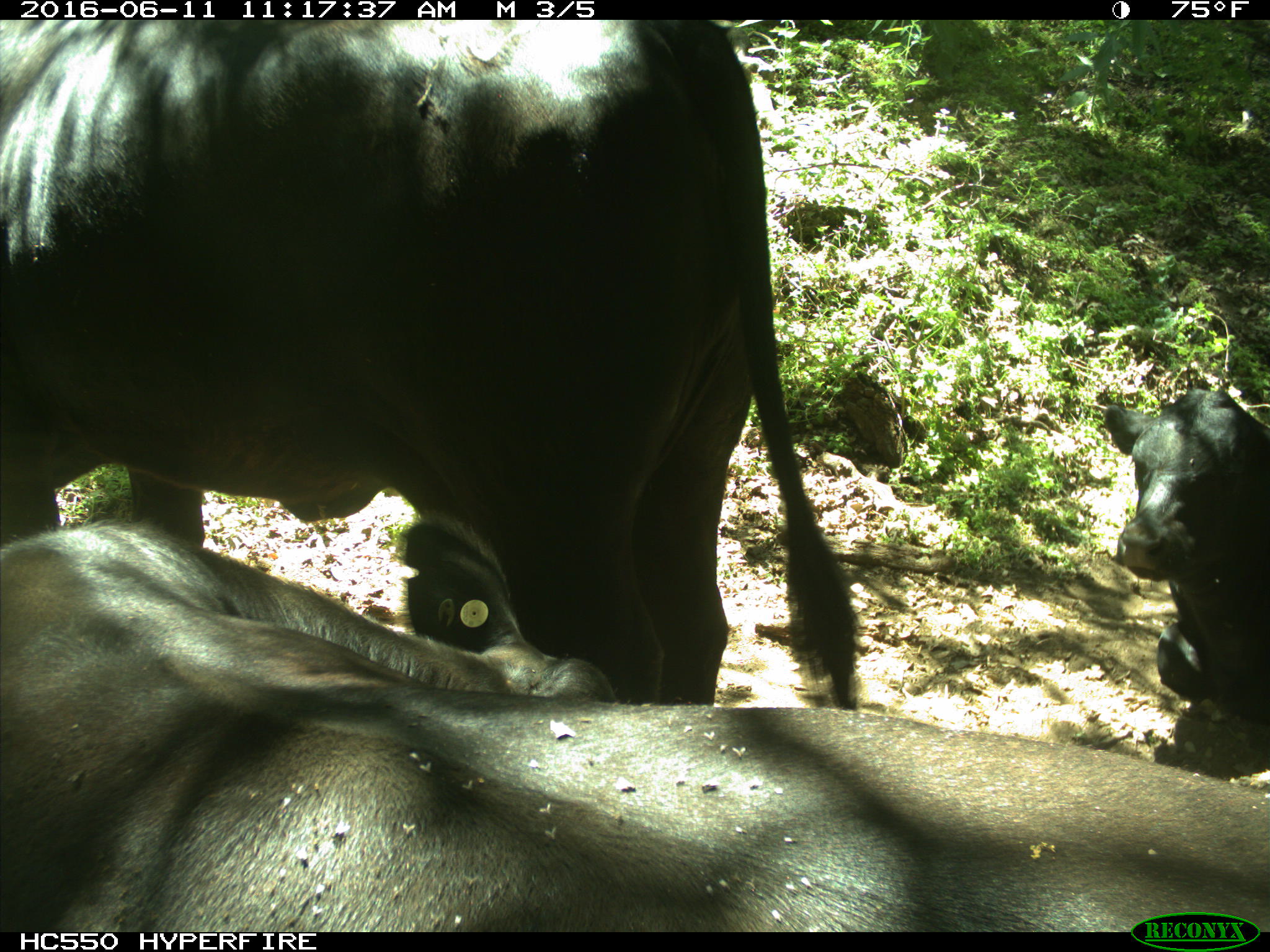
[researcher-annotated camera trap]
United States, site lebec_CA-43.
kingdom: Animalia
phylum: Chordata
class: Mammalia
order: Artiodactyla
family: Bovidae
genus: Bos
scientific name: Bos taurus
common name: domestic cow